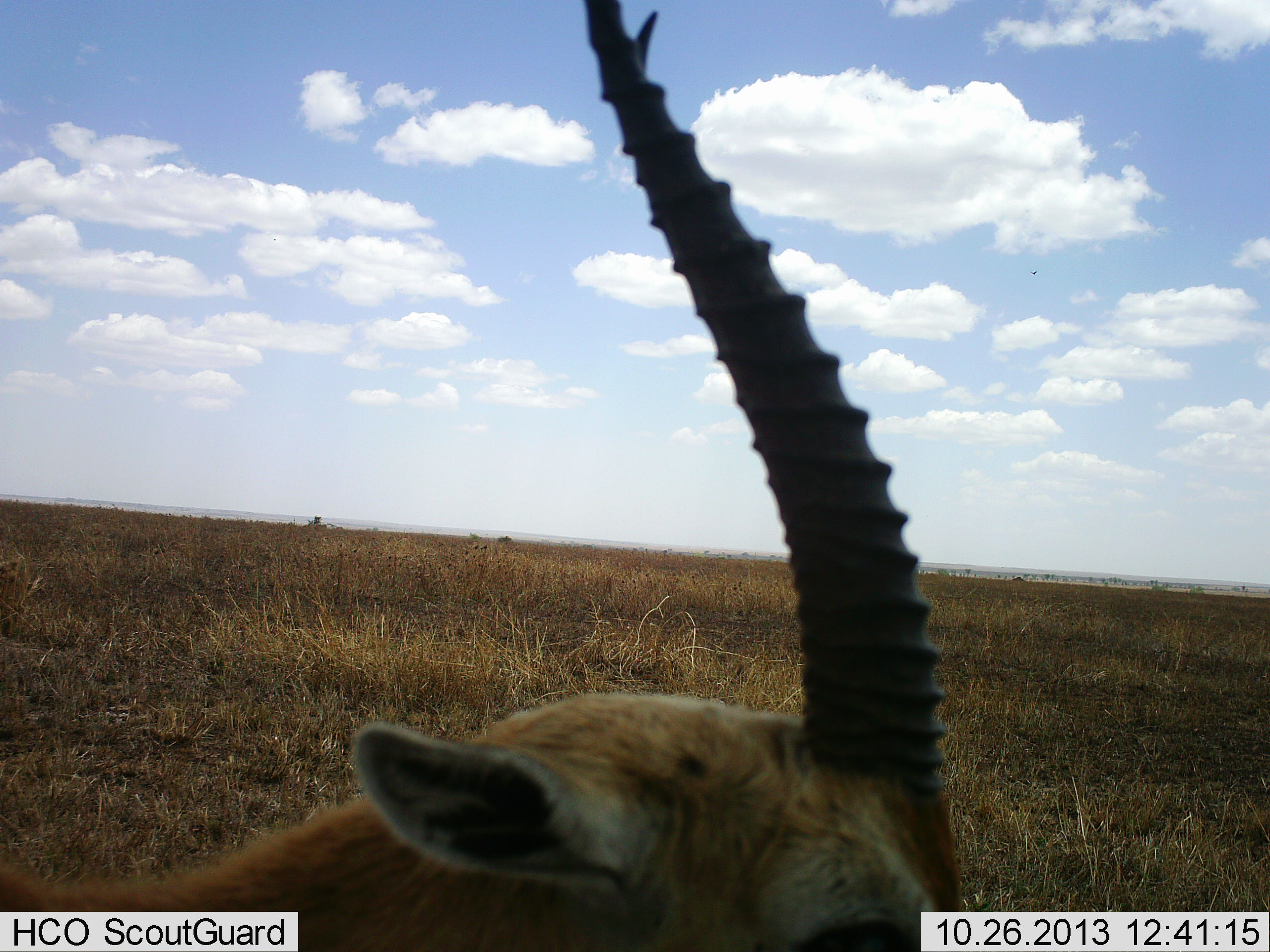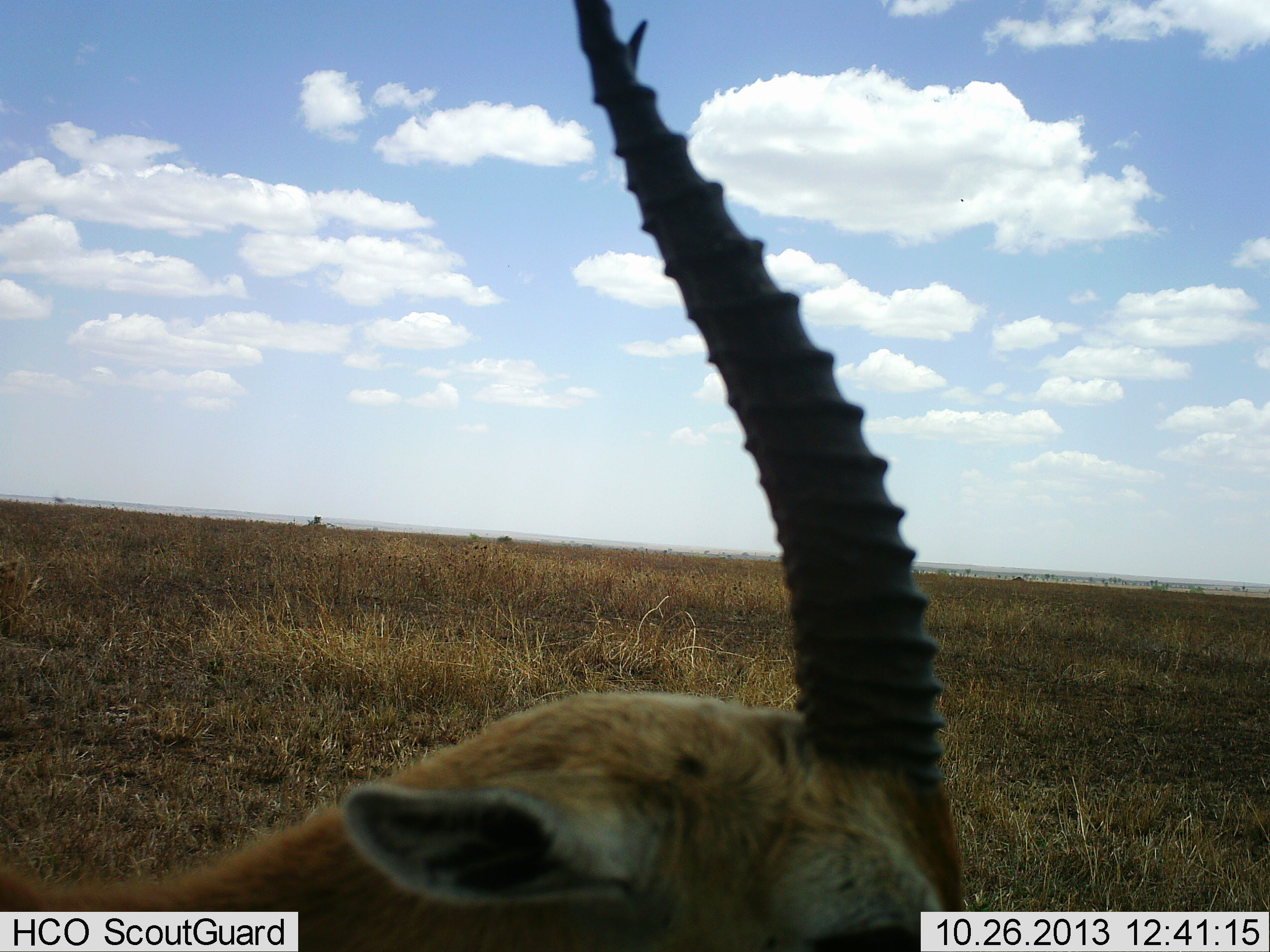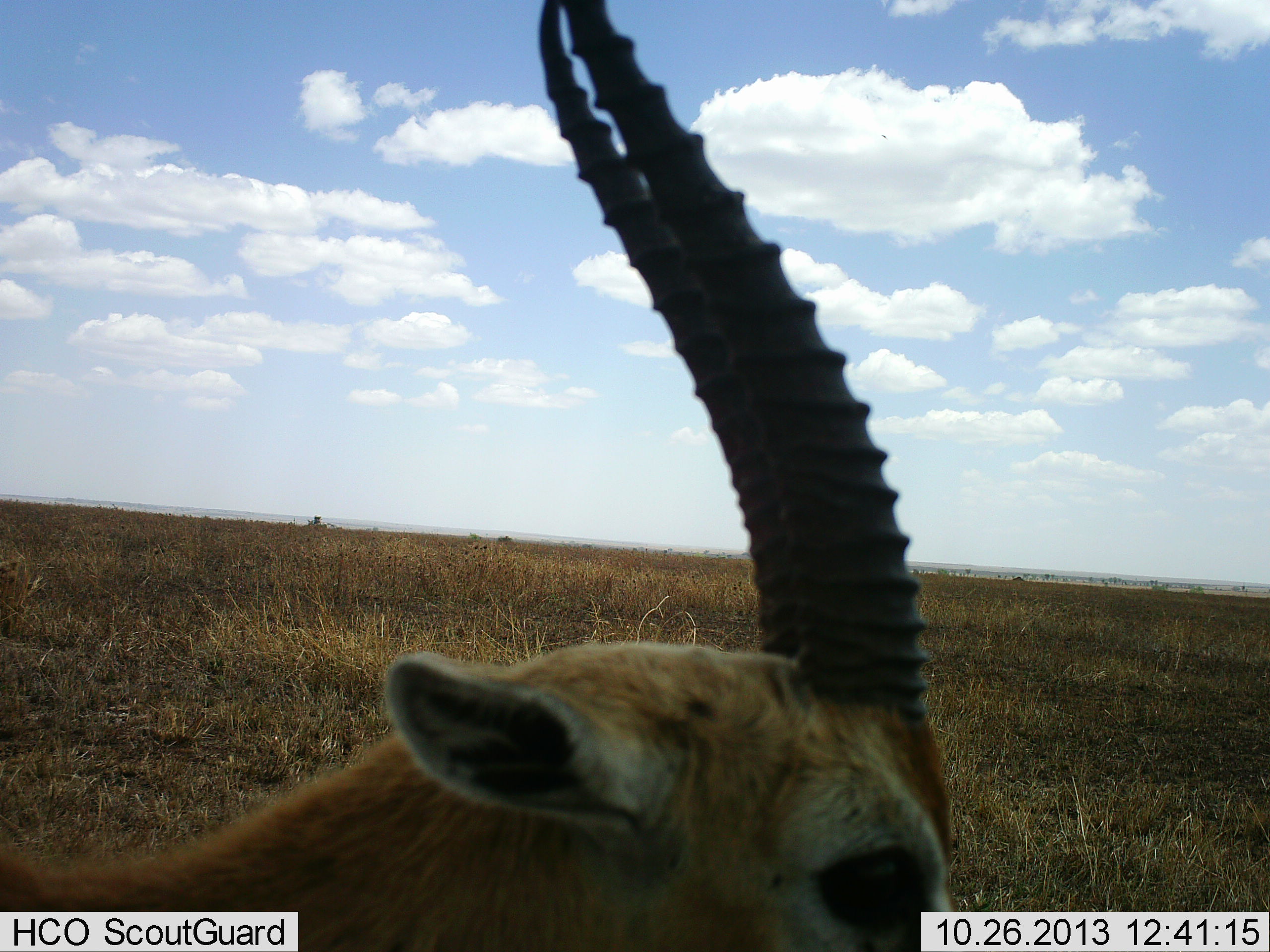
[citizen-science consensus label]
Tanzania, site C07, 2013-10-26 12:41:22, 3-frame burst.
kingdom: Animalia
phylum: Chordata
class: Mammalia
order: Artiodactyla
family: Bovidae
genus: Eudorcas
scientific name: Eudorcas thomsonii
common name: thomson's gazelle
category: gazellethomsons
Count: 1.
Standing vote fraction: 90%.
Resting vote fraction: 0%.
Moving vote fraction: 10%.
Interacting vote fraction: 0%.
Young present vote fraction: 0%.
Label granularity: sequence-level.